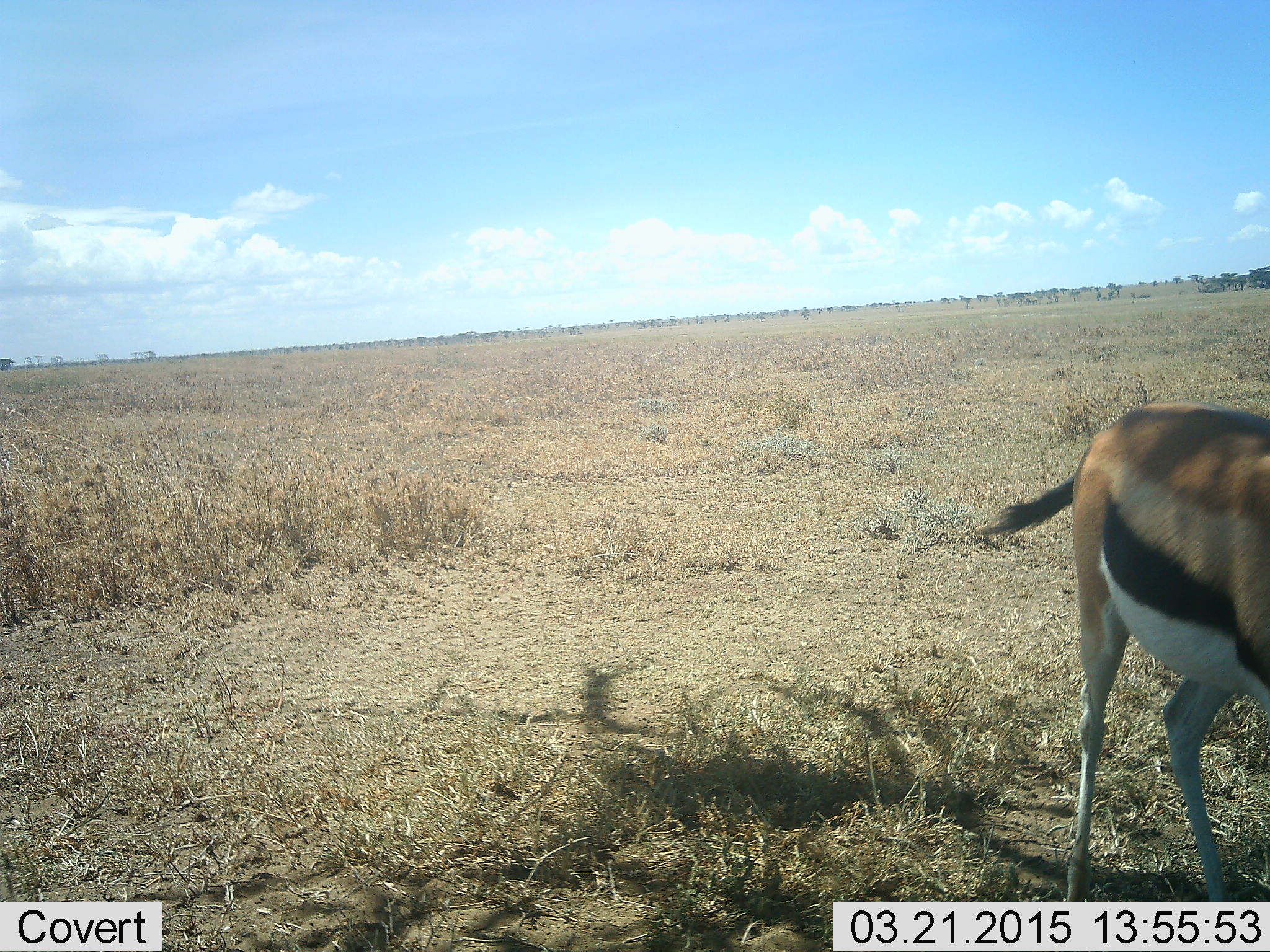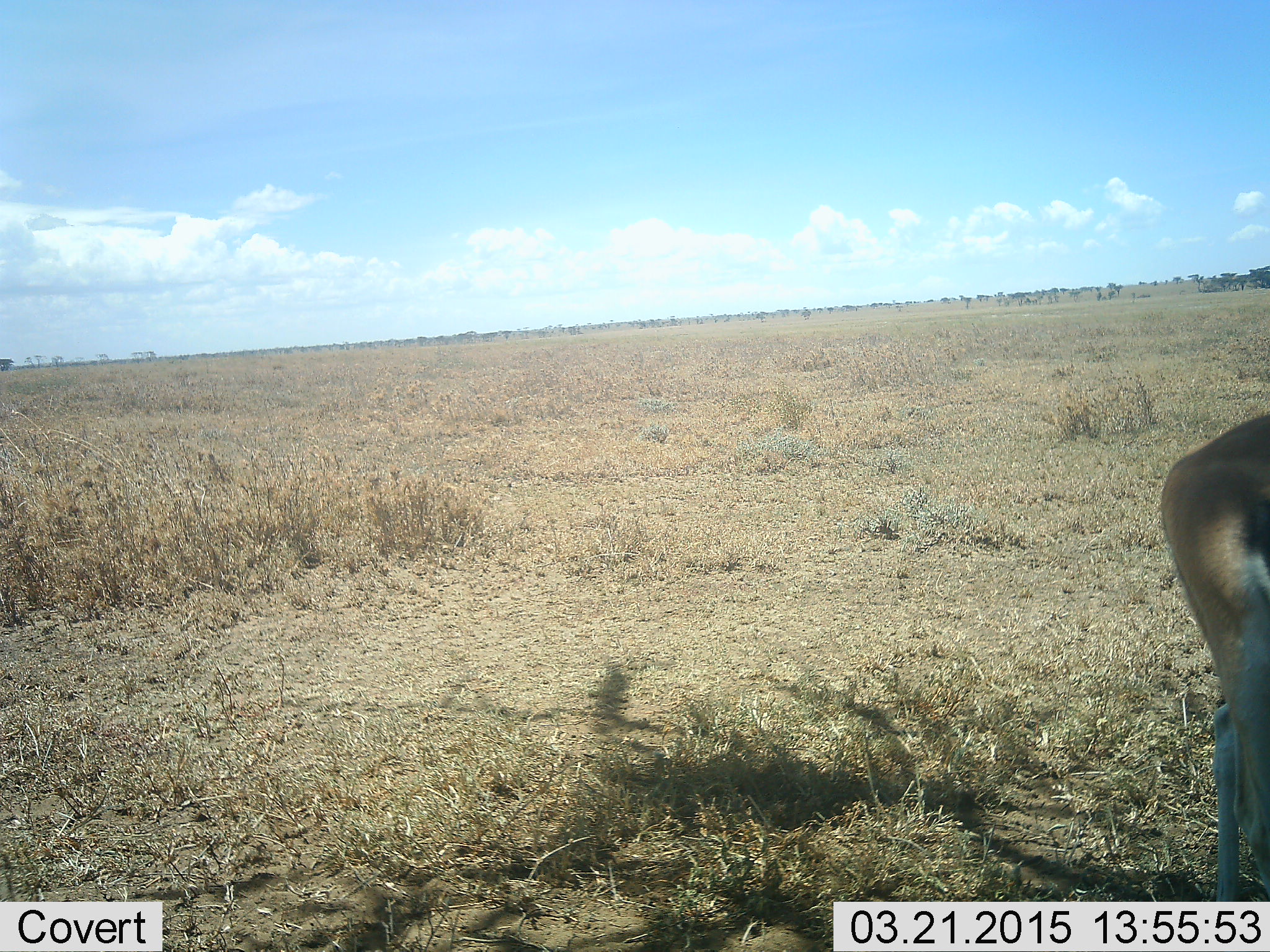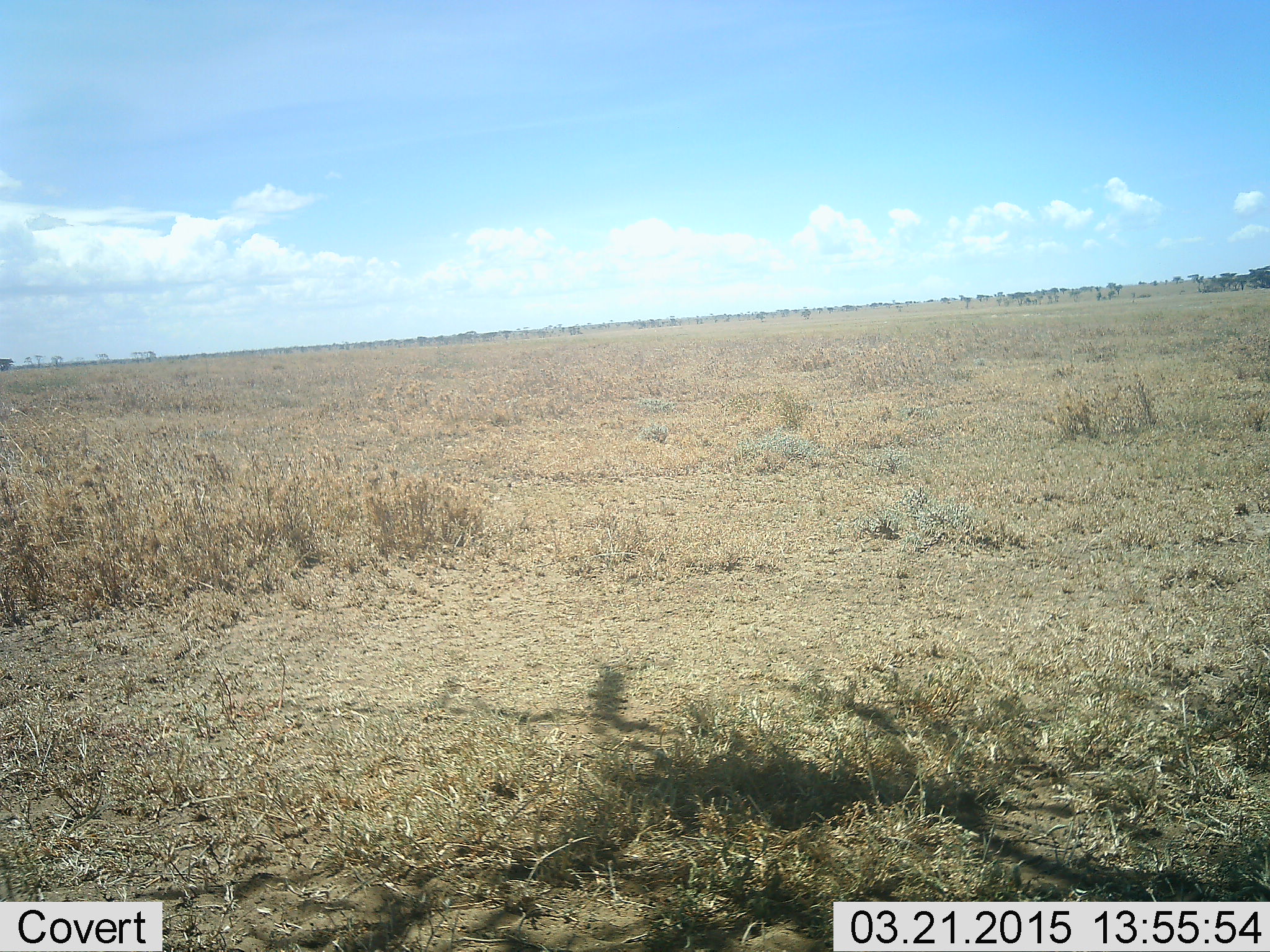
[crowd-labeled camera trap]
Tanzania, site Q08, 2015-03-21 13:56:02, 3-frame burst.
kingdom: Animalia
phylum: Chordata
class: Mammalia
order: Artiodactyla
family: Bovidae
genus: Eudorcas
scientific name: Eudorcas thomsonii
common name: thomson's gazelle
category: gazellethomsons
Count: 1.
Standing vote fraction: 10%.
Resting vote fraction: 0%.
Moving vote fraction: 80%.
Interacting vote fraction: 0%.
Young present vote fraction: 0%.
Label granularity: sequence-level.